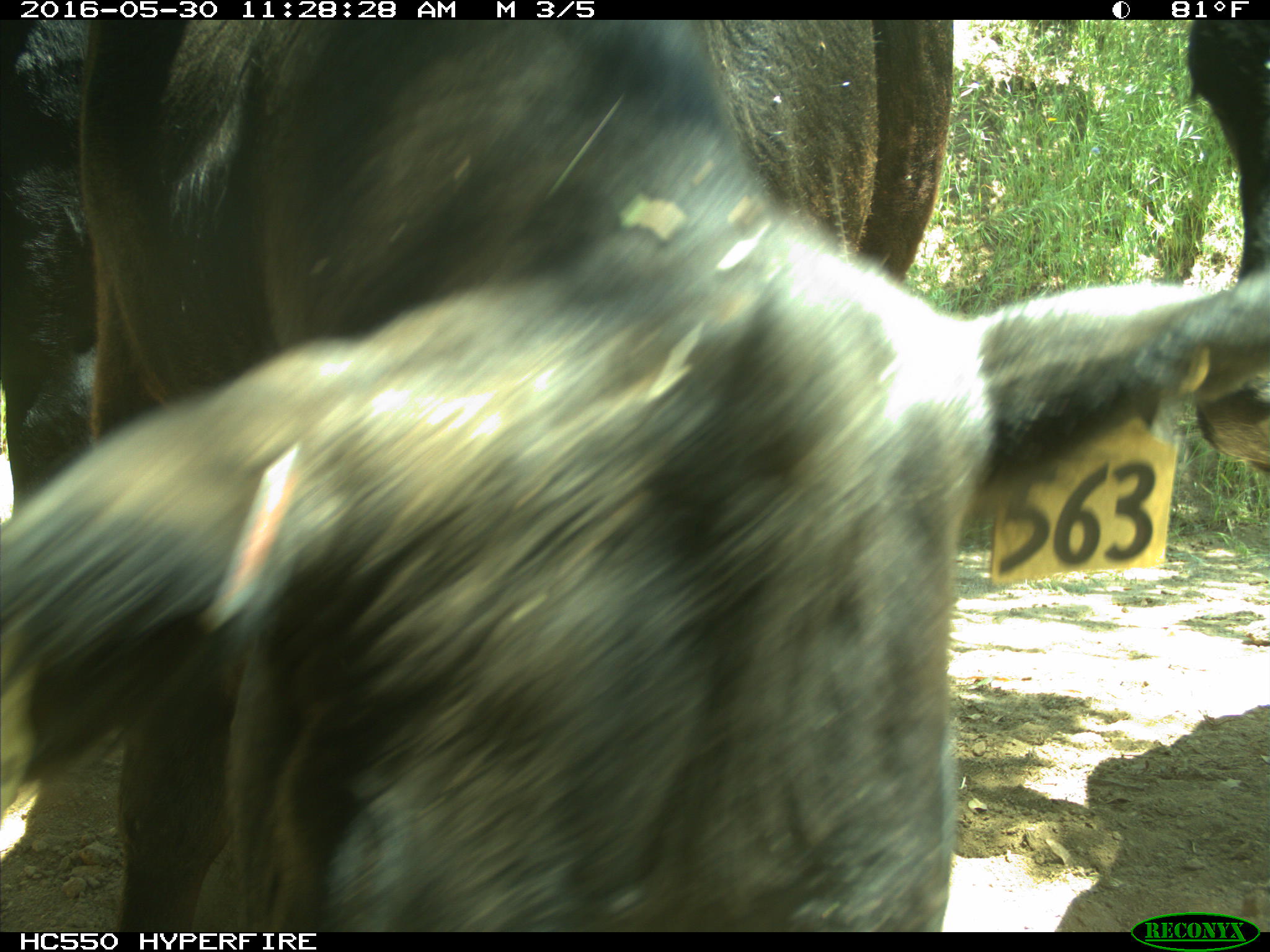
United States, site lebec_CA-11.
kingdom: Animalia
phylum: Chordata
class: Mammalia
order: Artiodactyla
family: Bovidae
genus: Bos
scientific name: Bos taurus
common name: domestic cow